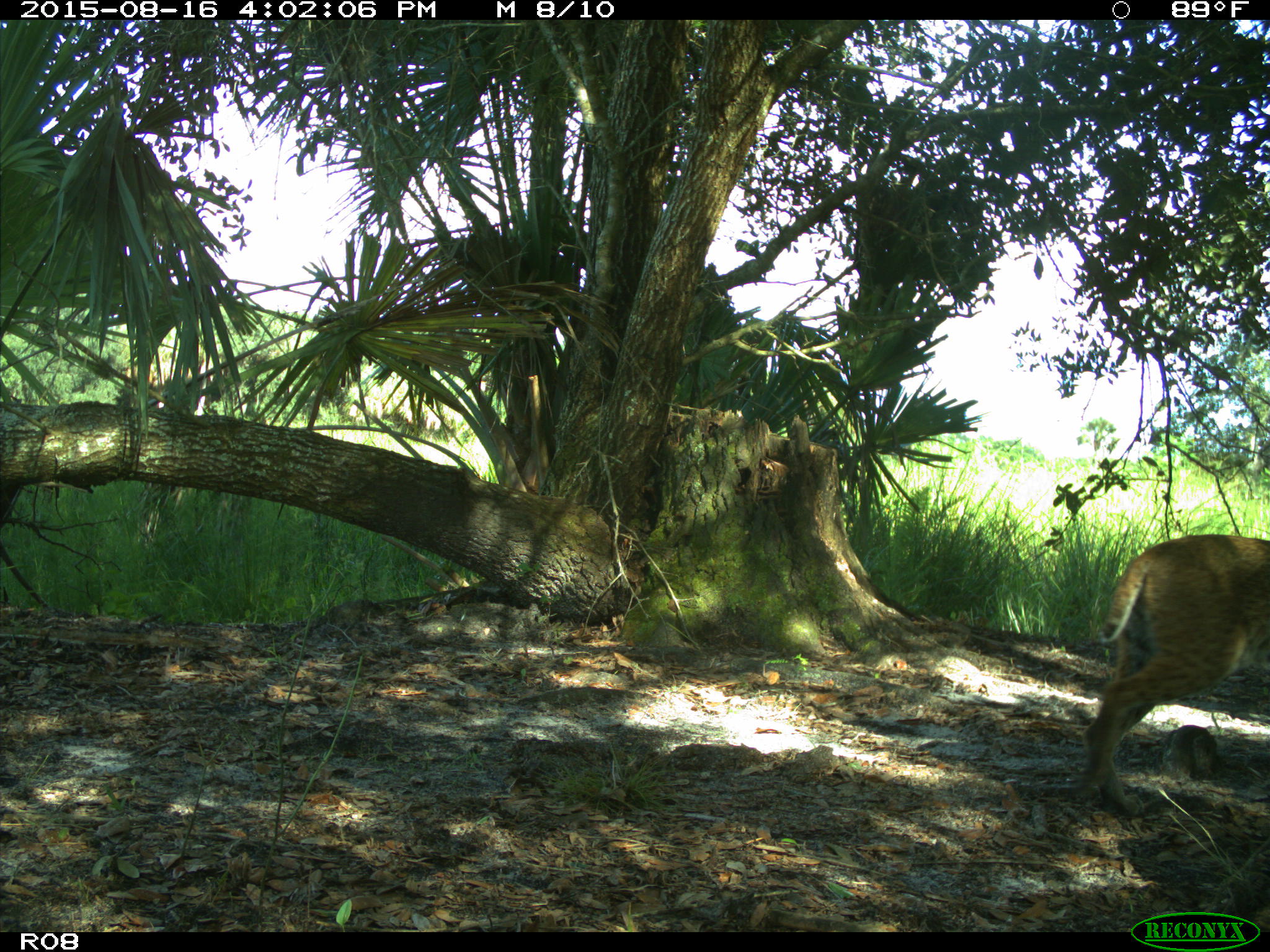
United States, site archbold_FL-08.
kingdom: Animalia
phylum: Chordata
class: Mammalia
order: Carnivora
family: Felidae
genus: Lynx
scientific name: Lynx rufus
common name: bobcat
Lynx rufus (bobcat).